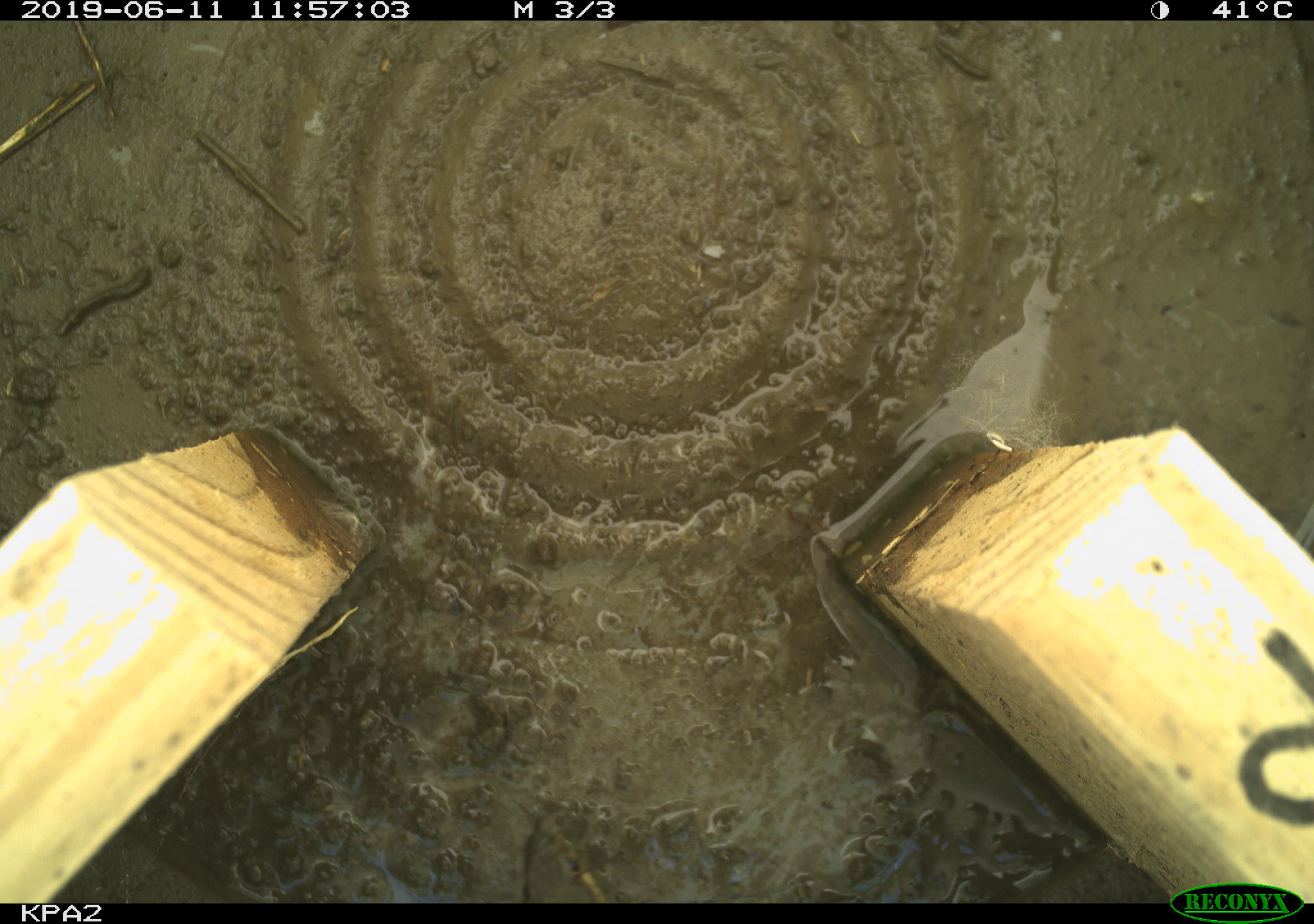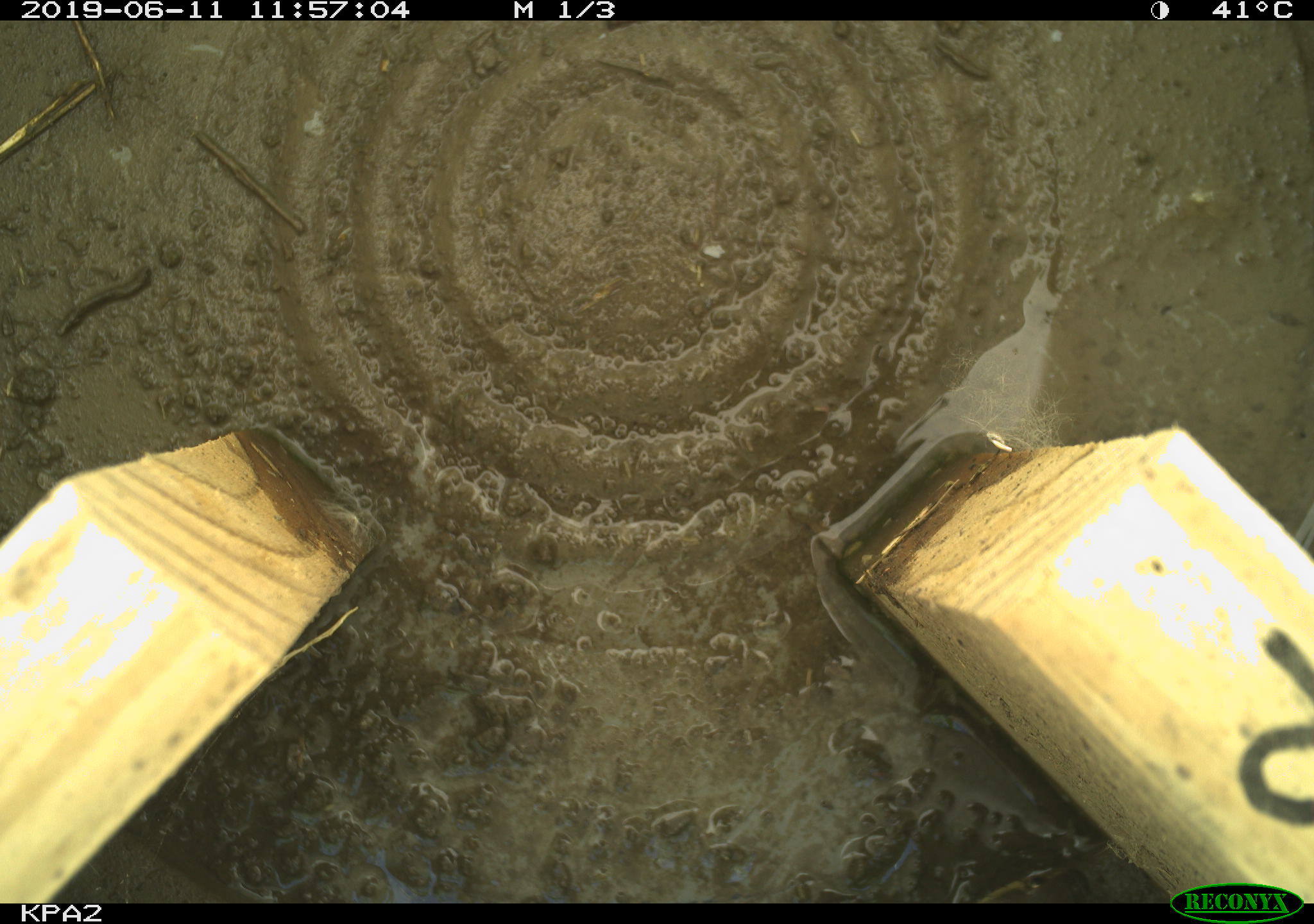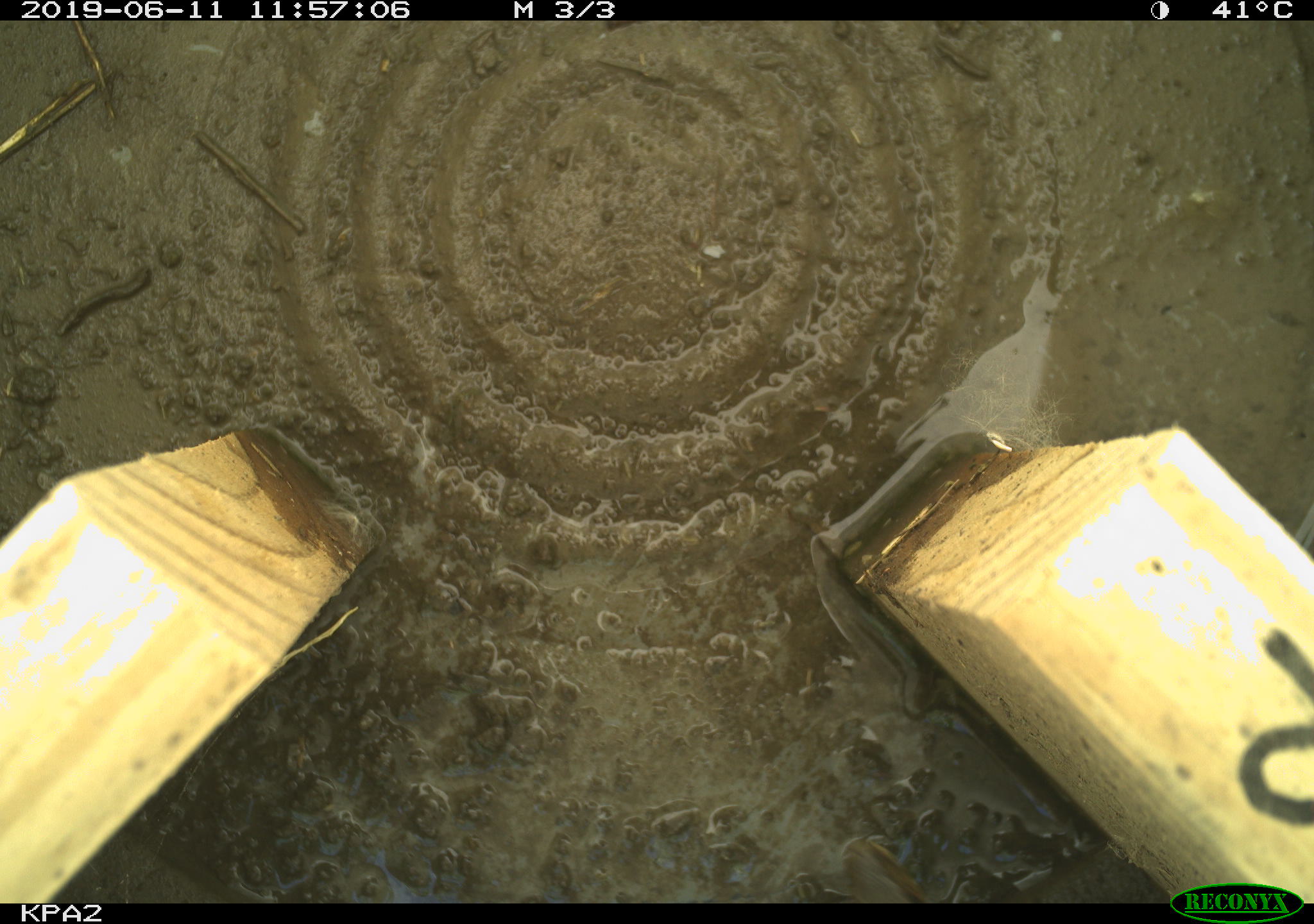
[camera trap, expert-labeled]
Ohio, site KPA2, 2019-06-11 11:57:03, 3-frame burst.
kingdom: Animalia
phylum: Chordata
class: Reptilia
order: Squamata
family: Colubridae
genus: Thamnophis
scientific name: Thamnophis sirtalis sirtalis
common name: eastern gartersnake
Eastern gartersnake (Thamnophis sirtalis sirtalis).